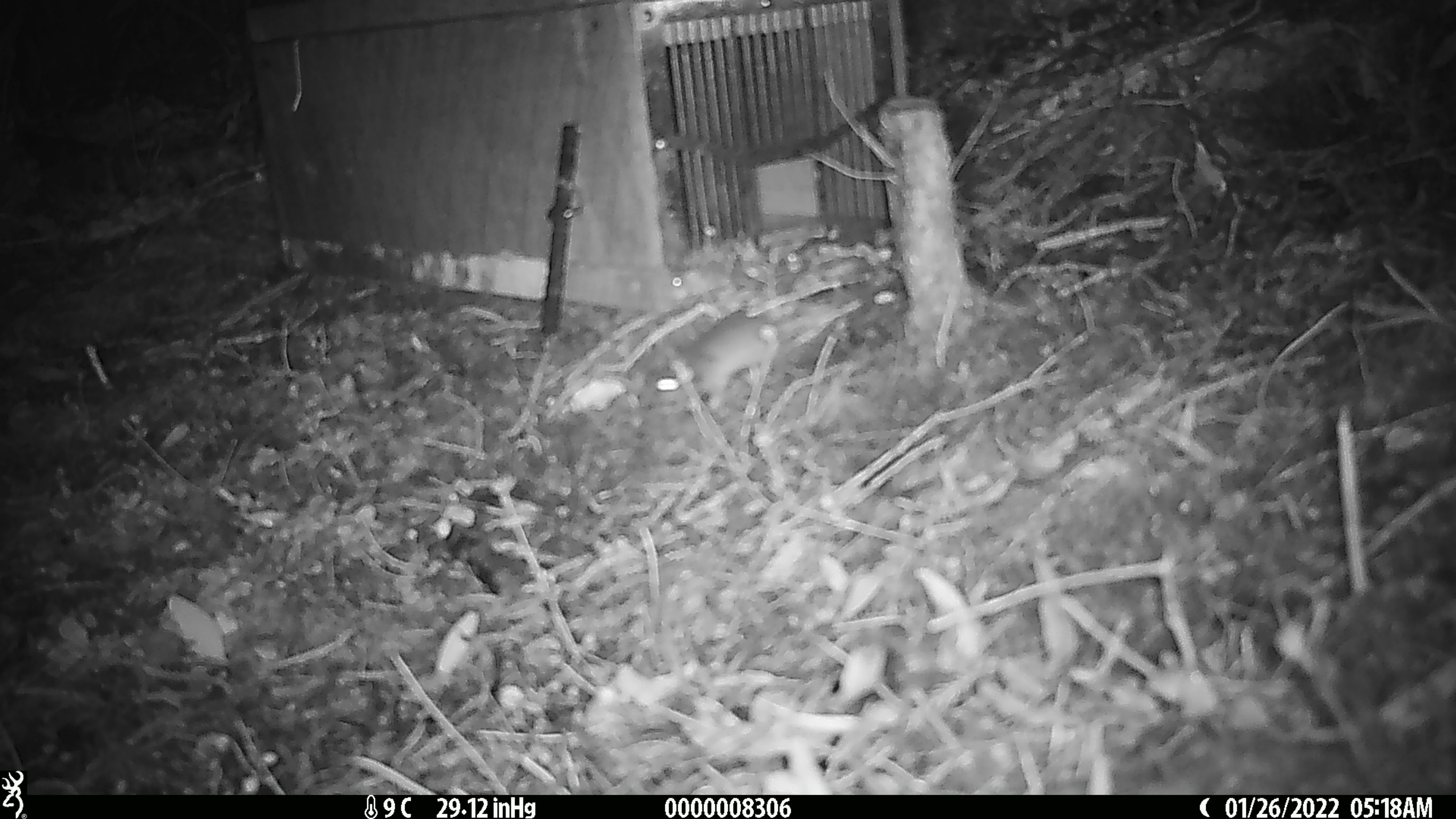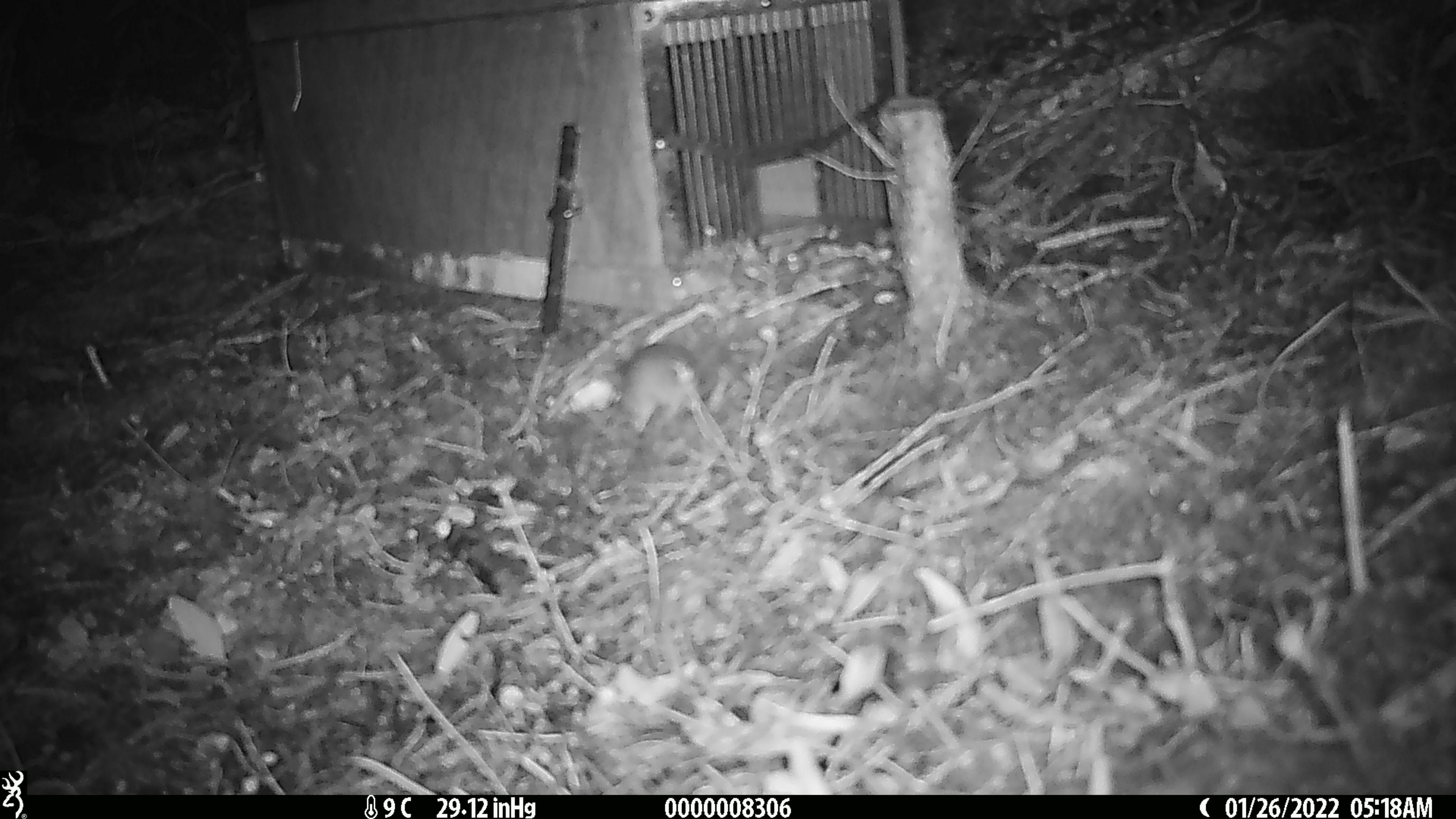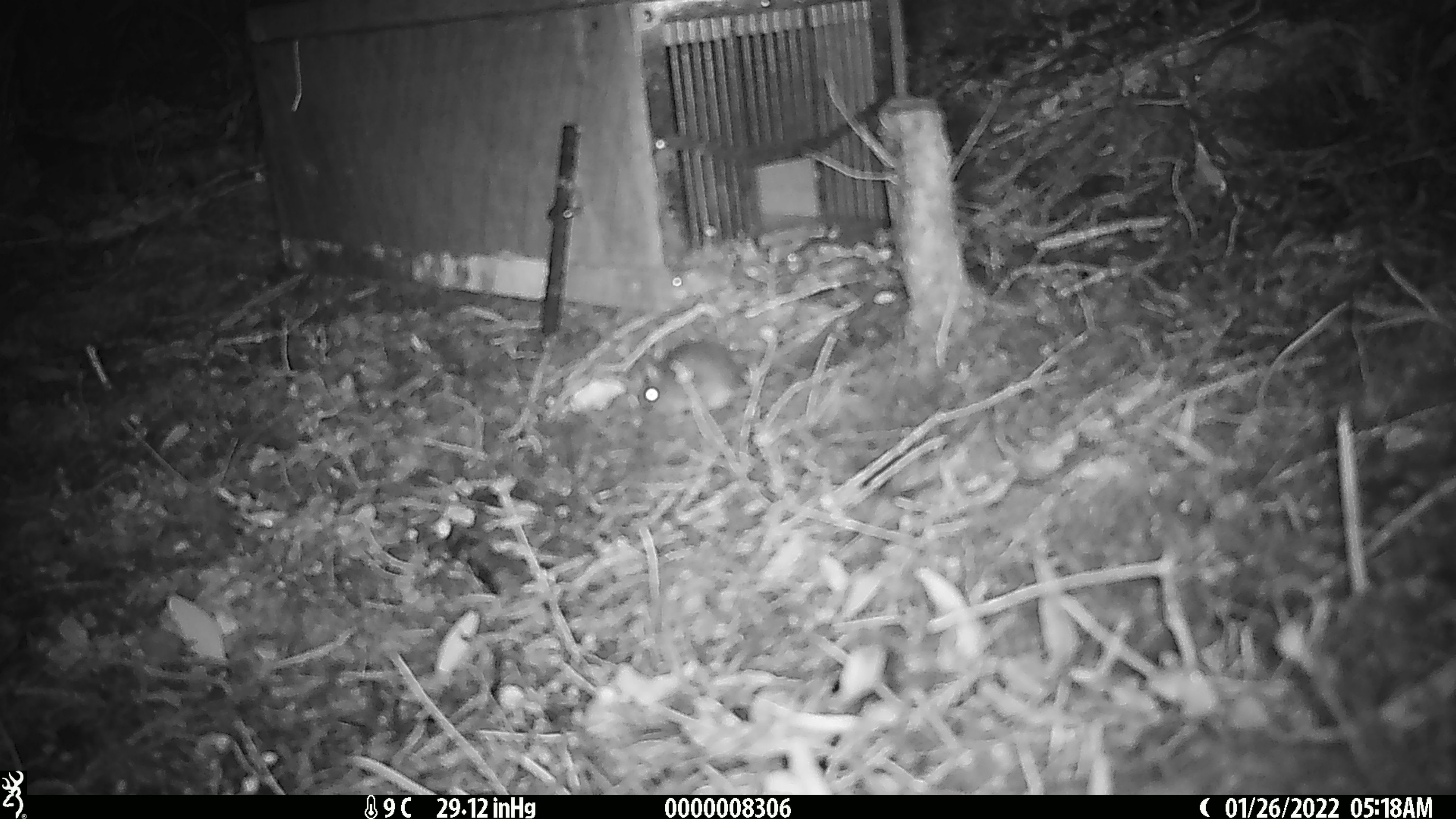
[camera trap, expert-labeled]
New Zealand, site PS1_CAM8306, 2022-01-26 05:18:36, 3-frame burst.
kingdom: Animalia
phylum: Chordata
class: Mammalia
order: Rodentia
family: Muridae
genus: Mus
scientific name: Mus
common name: mouse